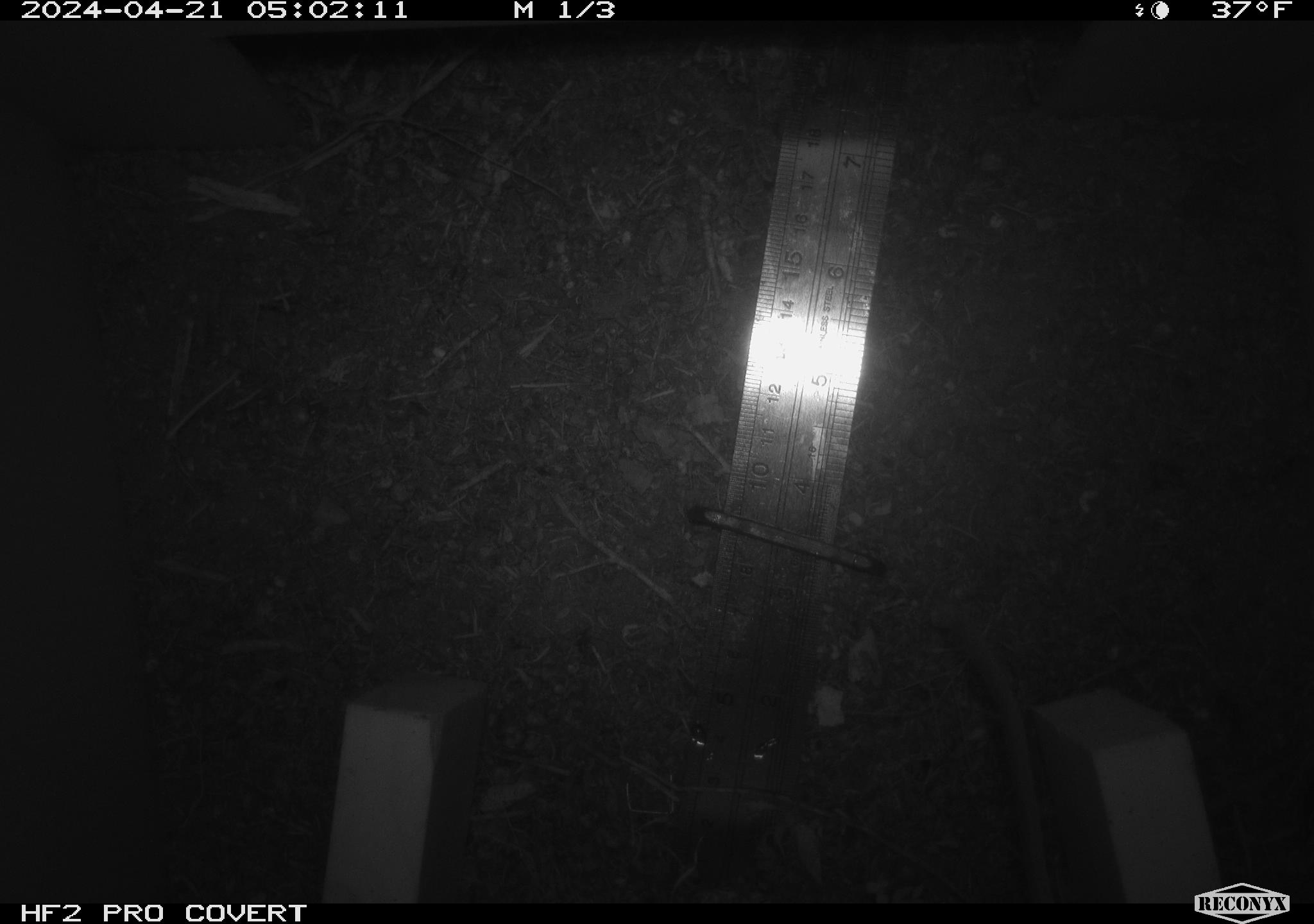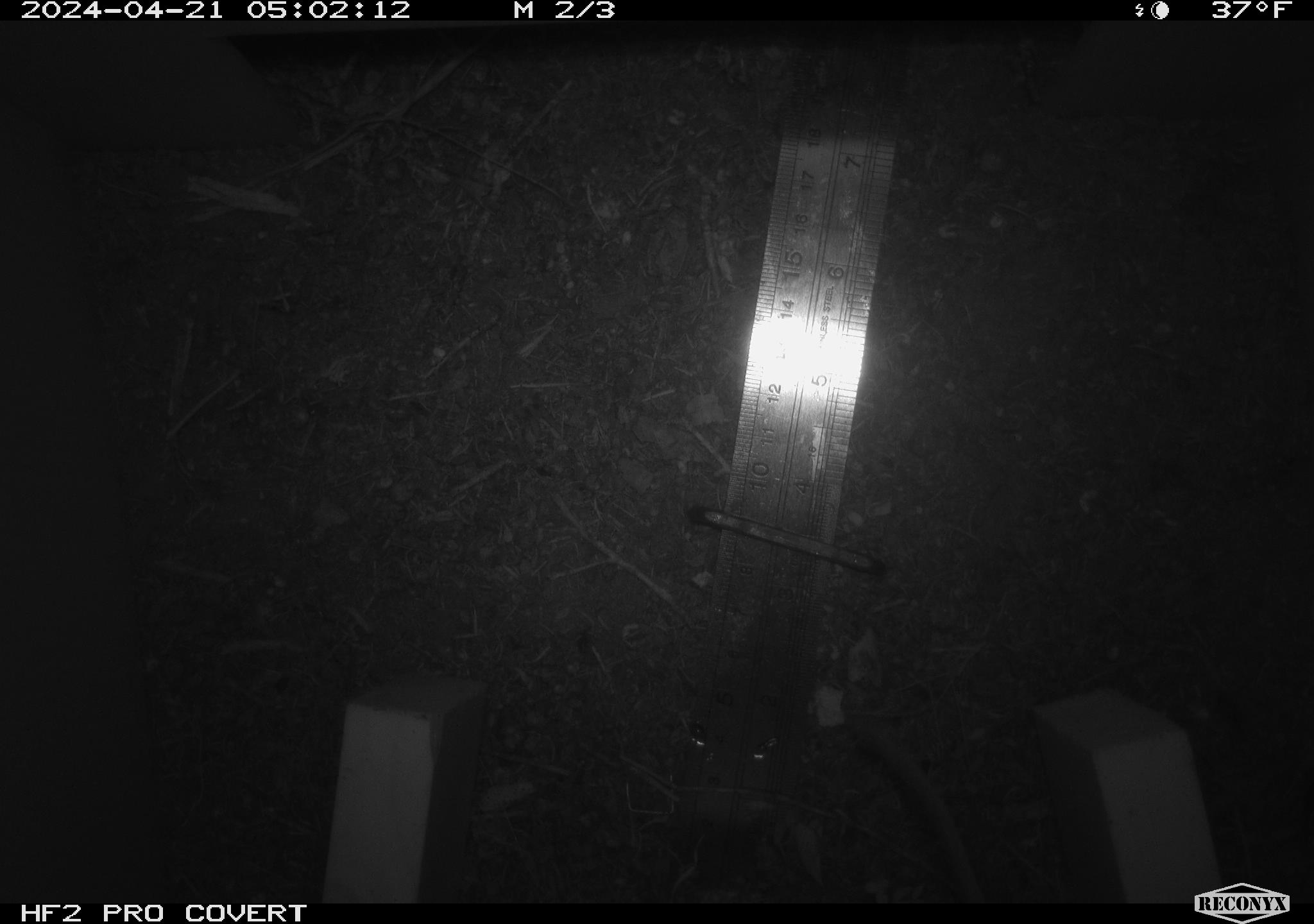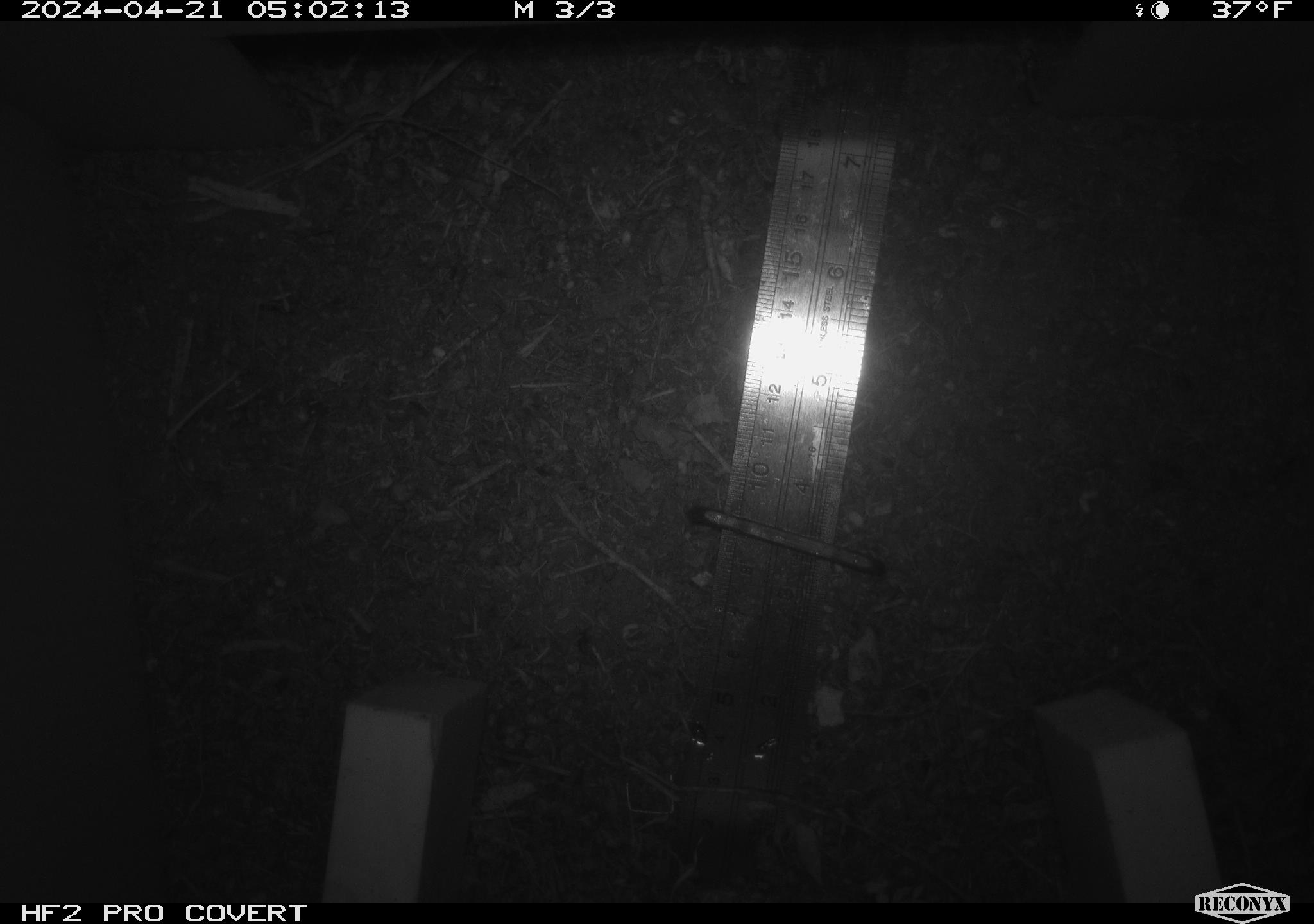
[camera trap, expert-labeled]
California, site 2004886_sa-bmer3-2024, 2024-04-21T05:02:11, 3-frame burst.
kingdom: Animalia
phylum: Chordata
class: Mammalia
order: Rodentia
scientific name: Rodentia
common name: mouse species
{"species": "mouse species (Rodentia)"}